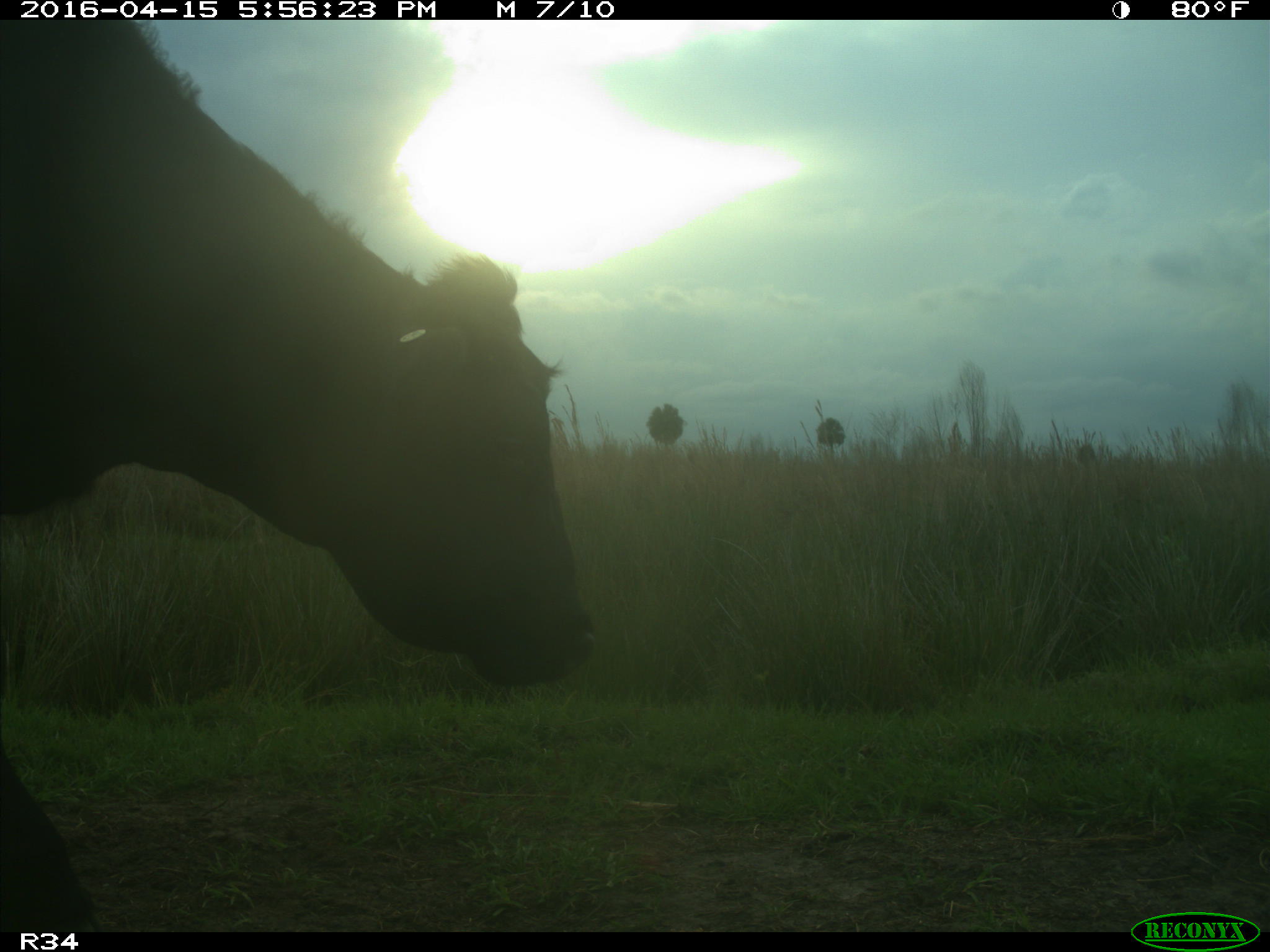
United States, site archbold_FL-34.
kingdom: Animalia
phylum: Chordata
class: Mammalia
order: Artiodactyla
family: Bovidae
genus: Bos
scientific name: Bos taurus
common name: domestic cow